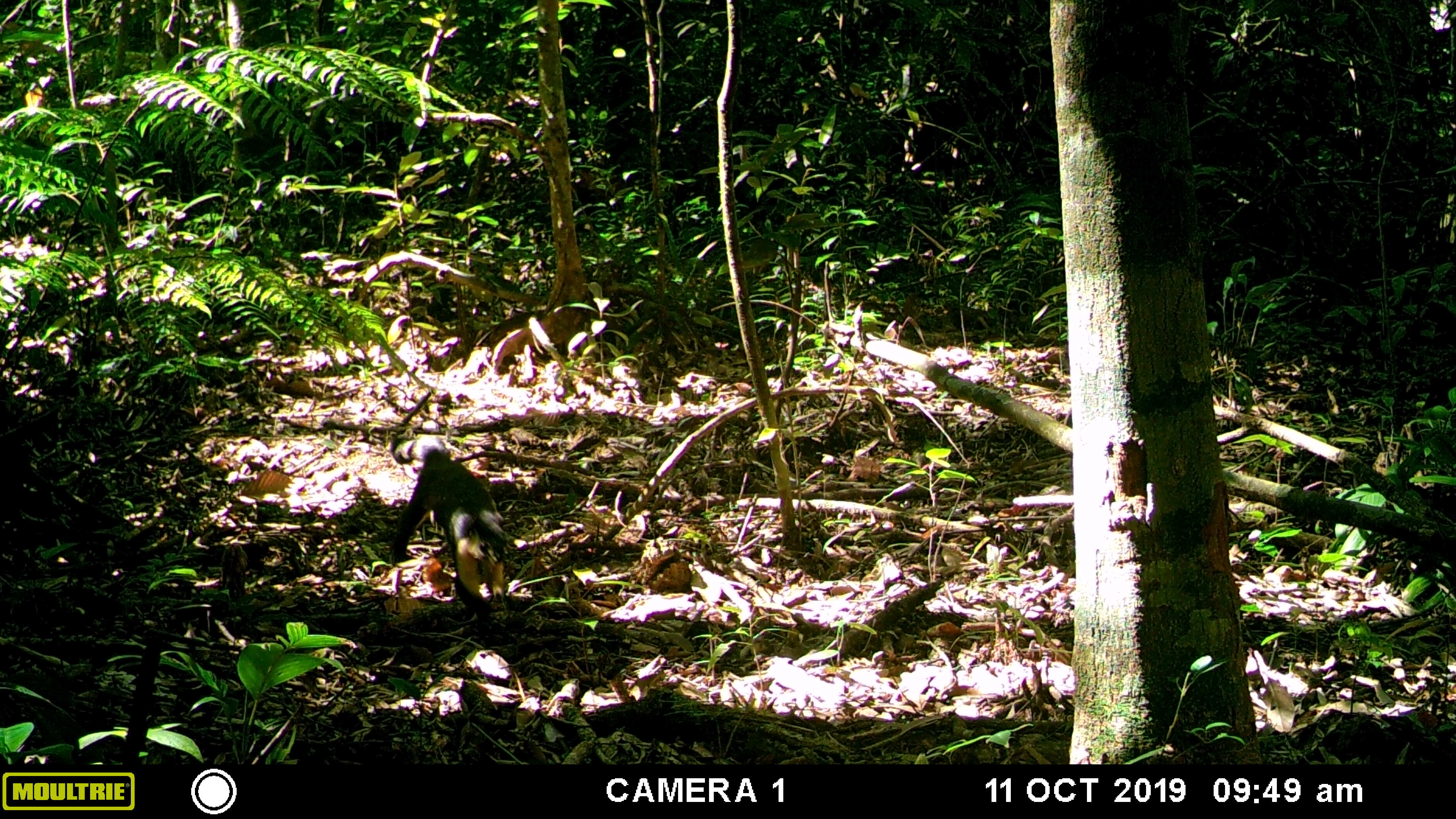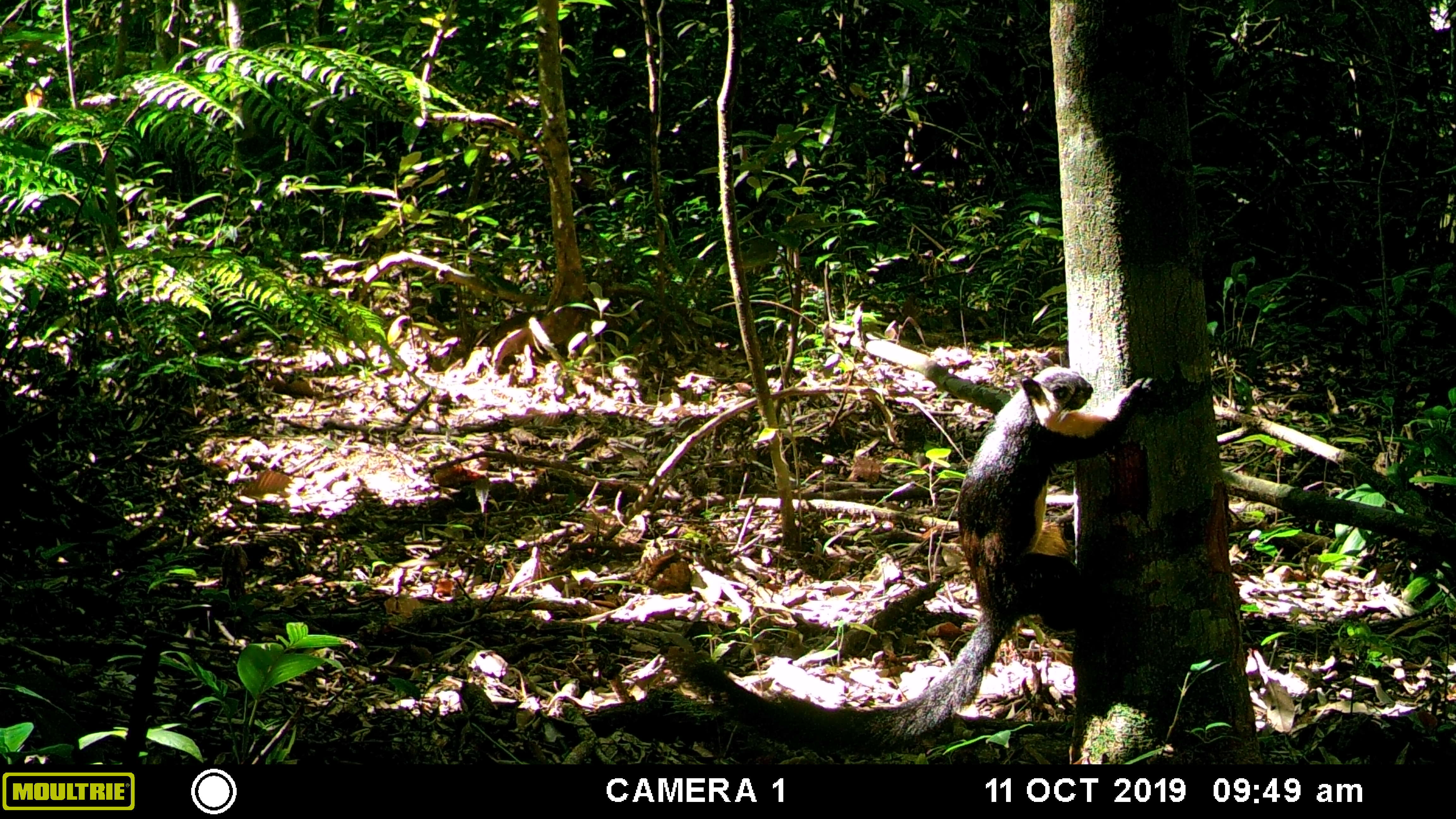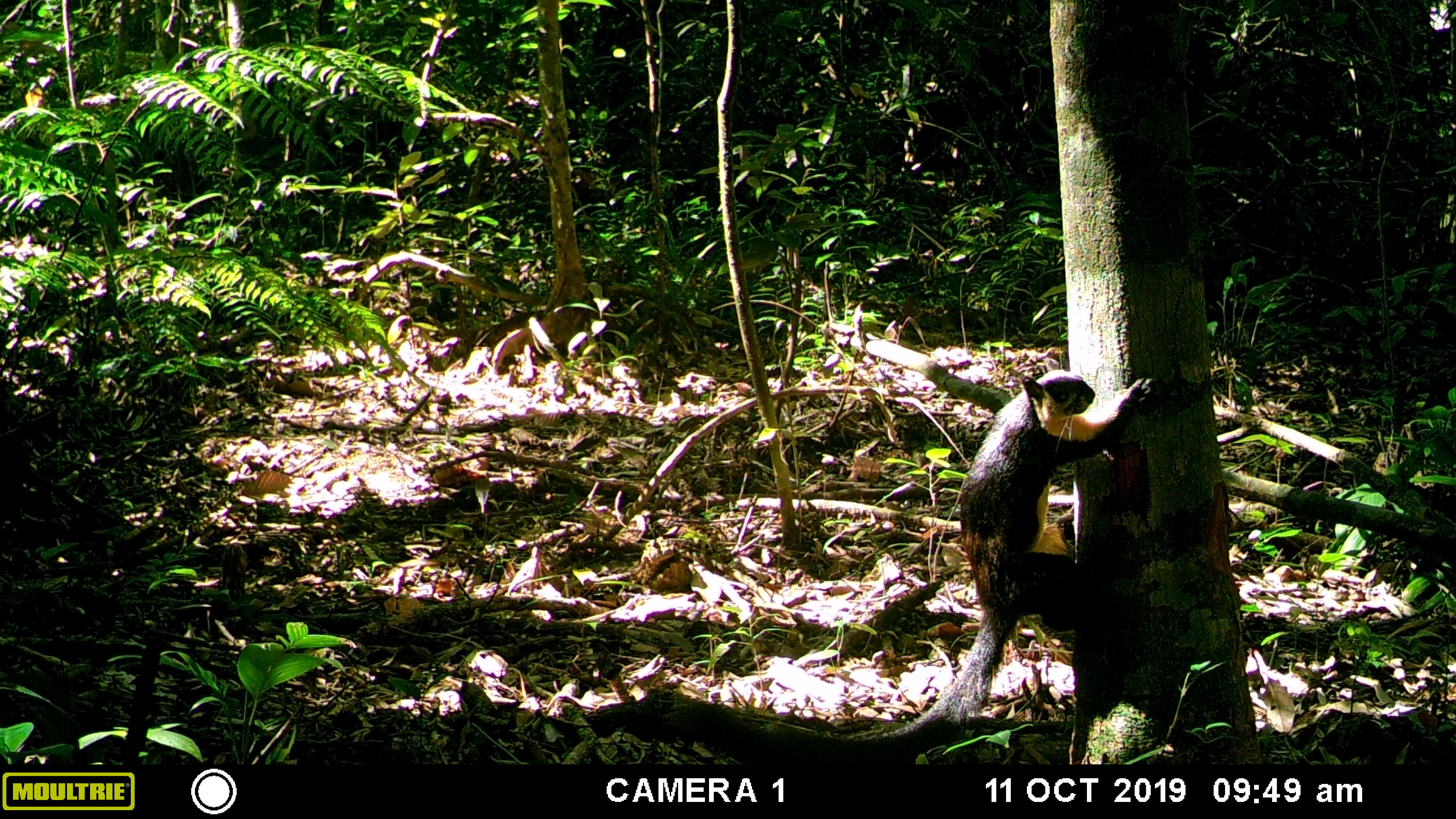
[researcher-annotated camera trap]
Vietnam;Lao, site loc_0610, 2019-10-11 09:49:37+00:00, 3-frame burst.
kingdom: Animalia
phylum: Chordata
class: Mammalia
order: Rodentia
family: Sciuridae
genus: Ratufa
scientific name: Ratufa bicolor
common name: black giant squirrel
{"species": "black giant squirrel (Ratufa bicolor)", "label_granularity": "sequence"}